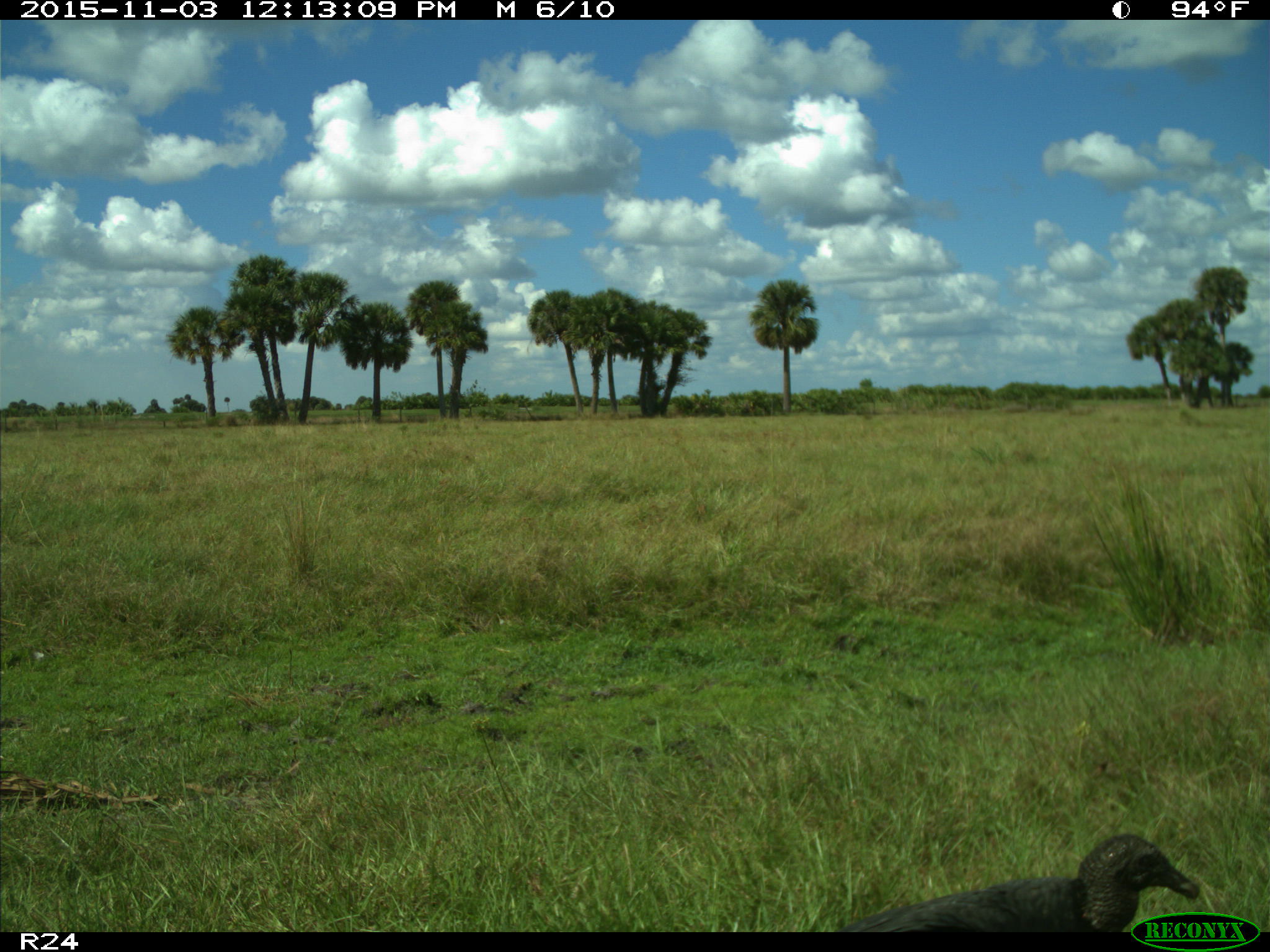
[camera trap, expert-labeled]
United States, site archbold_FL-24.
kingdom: Animalia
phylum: Chordata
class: Aves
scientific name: Aves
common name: birds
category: unidentified bird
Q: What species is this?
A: Unidentified bird (birds) (Aves).